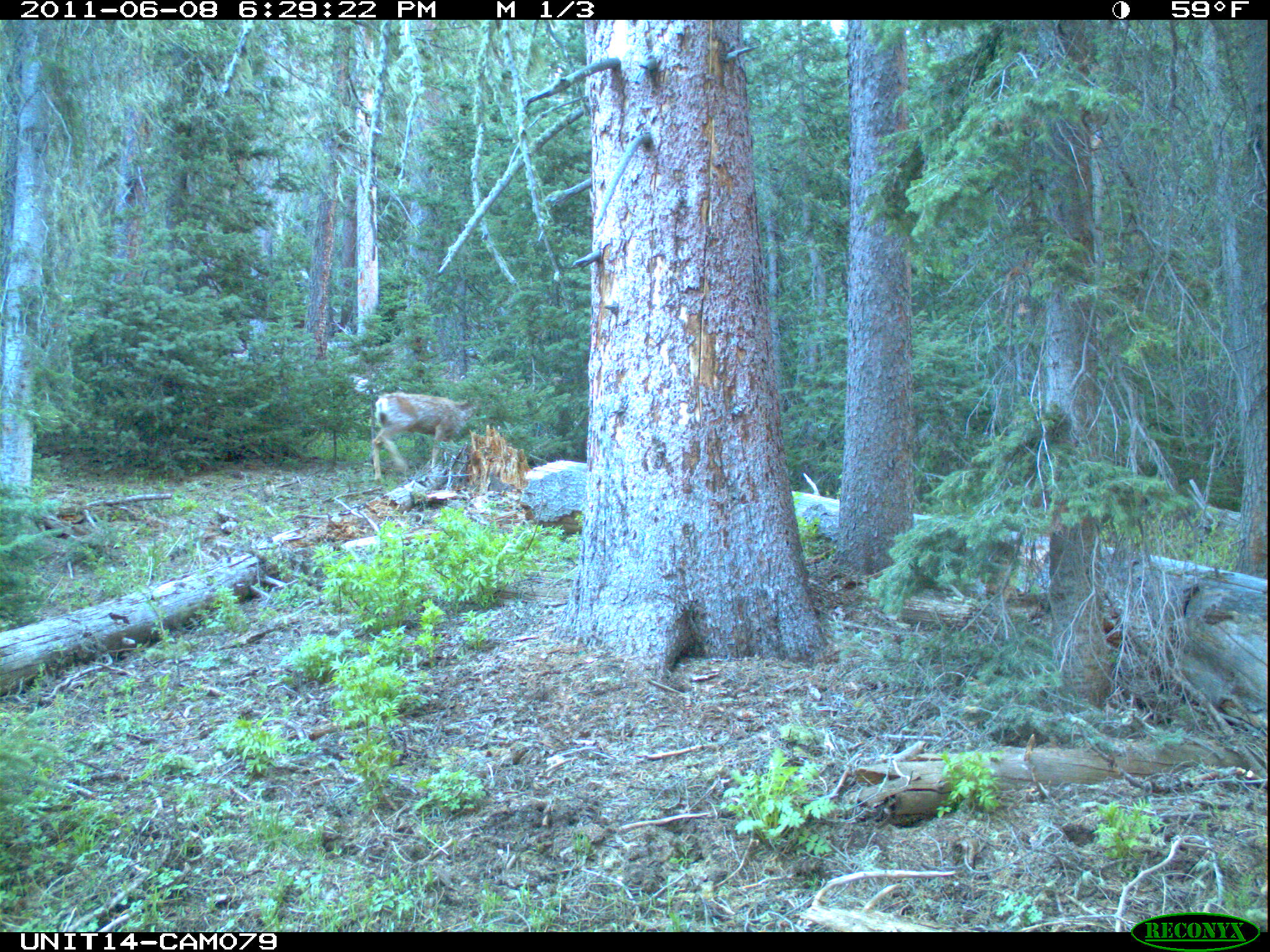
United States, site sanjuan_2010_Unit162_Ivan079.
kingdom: Animalia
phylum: Chordata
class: Mammalia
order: Artiodactyla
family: Cervidae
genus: Odocoileus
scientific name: Odocoileus hemionus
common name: mule deer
Odocoileus hemionus (mule deer).